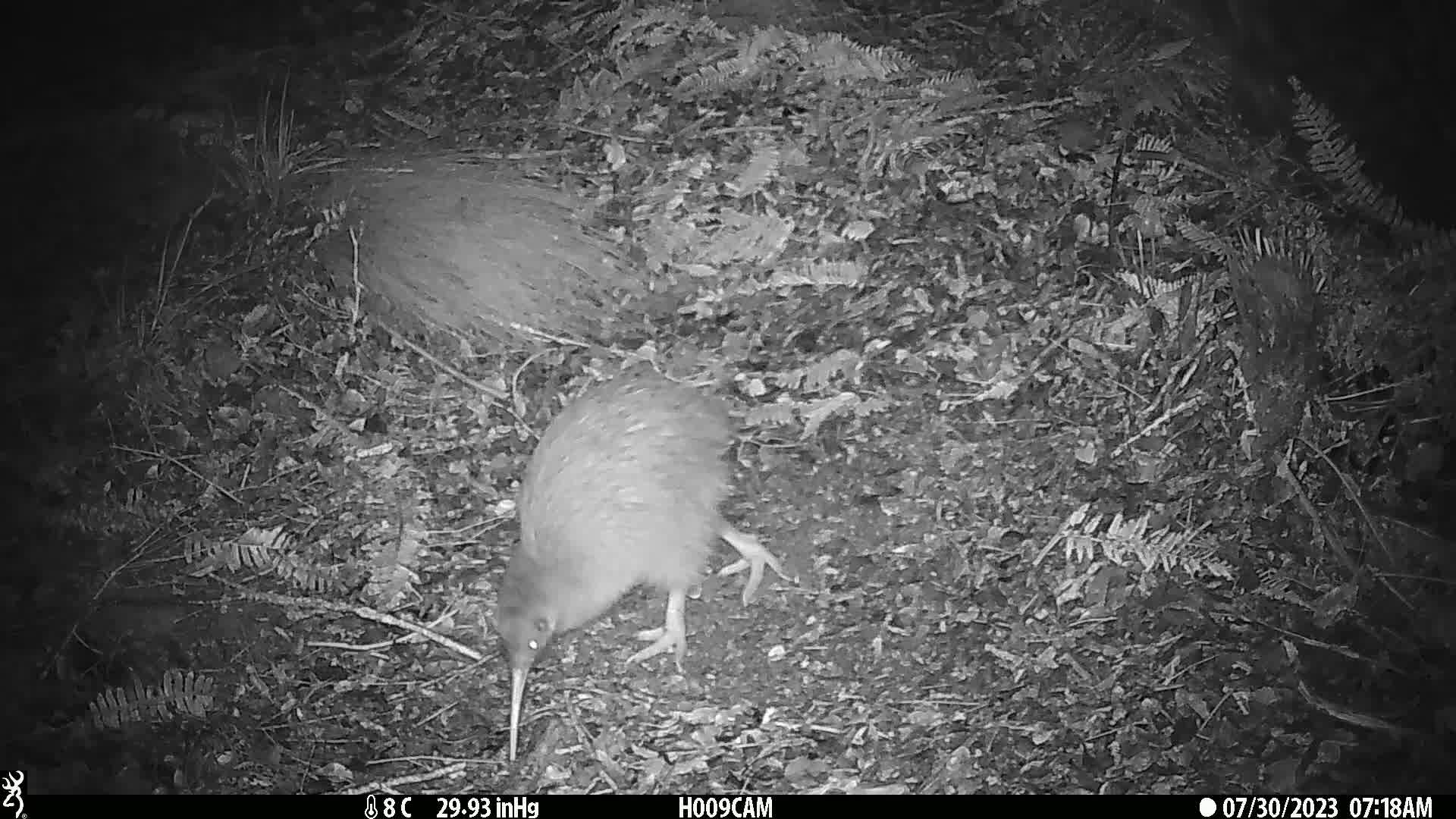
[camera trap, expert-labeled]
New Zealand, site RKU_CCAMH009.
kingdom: Animalia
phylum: Chordata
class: Aves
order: Apterygiformes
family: Apterygidae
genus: Apteryx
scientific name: Apteryx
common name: kiwi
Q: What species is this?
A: Kiwi (Apteryx).